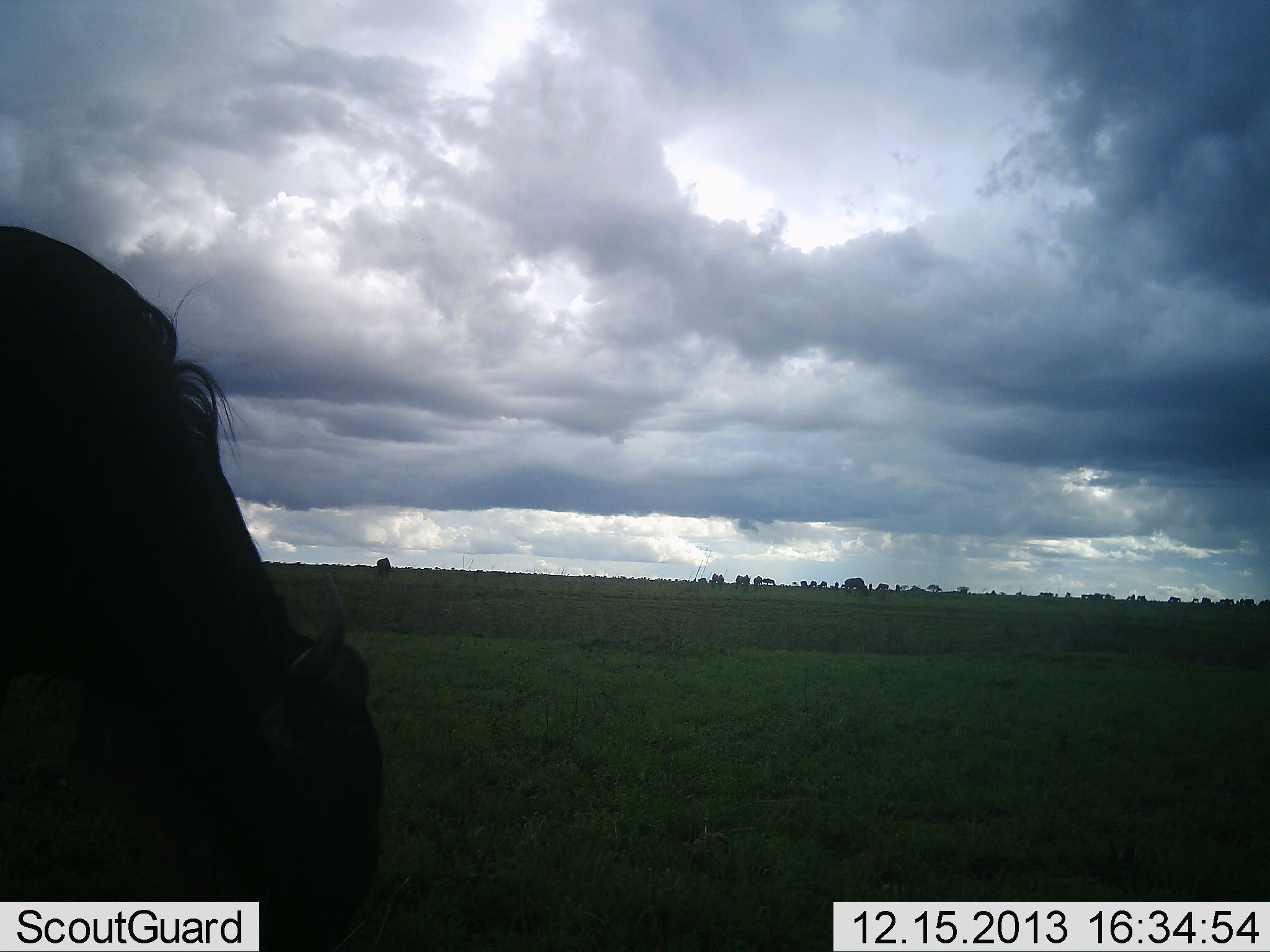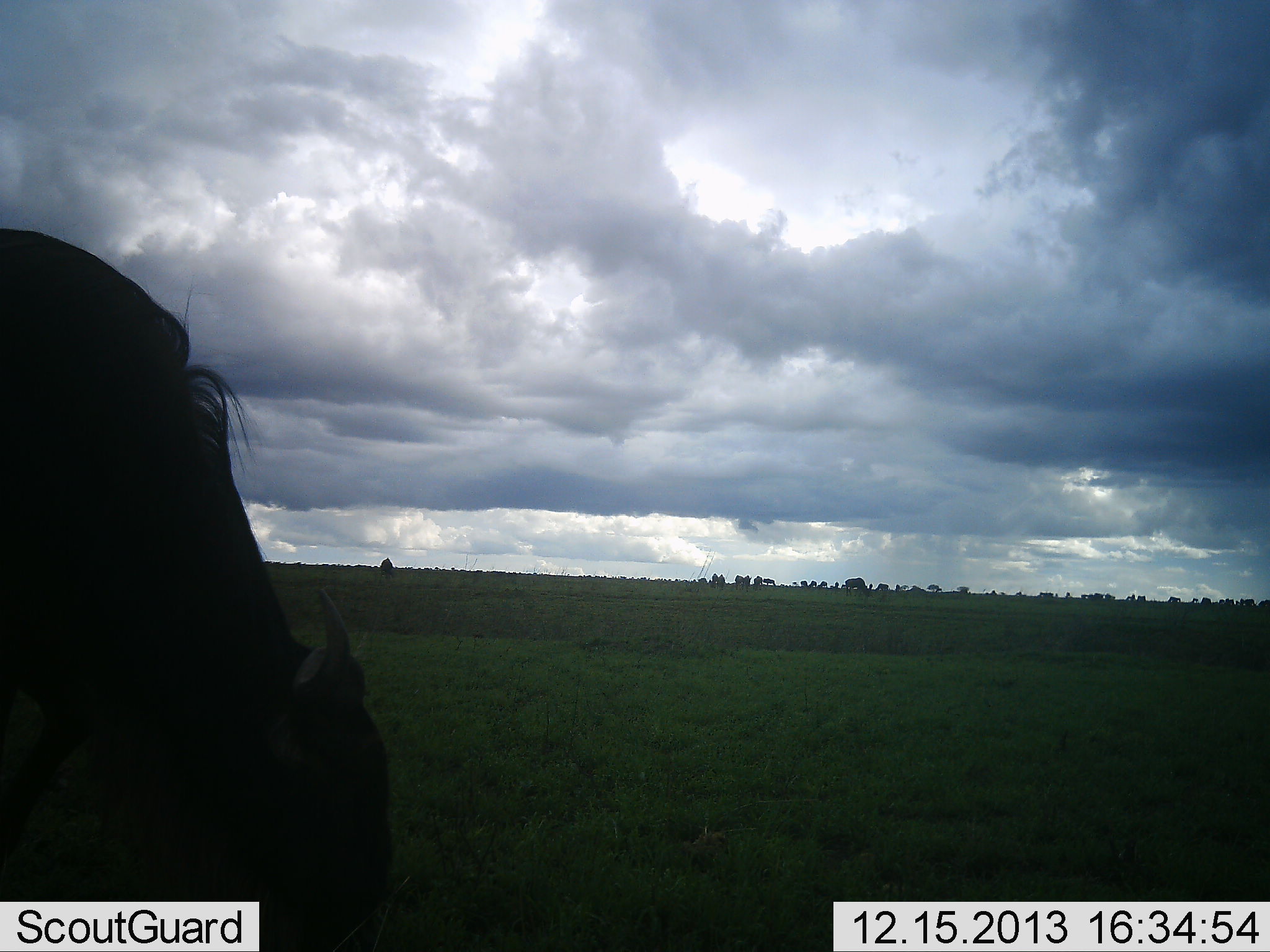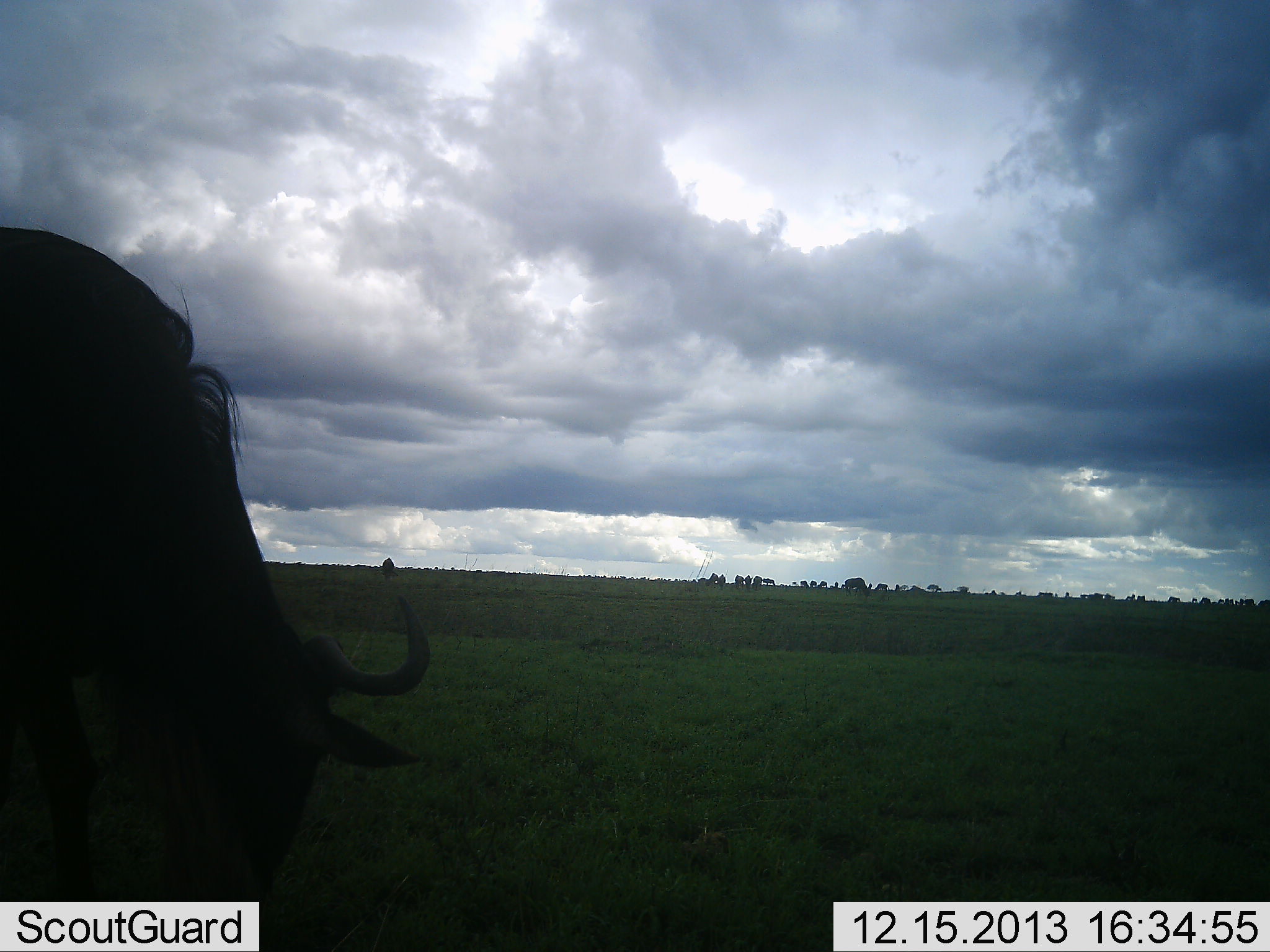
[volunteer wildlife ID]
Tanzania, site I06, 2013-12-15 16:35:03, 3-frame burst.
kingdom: Animalia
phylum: Chordata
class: Mammalia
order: Artiodactyla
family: Bovidae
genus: Connochaetes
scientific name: Connochaetes taurinus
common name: blue wildebeest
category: wildebeest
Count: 1.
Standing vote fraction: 20%.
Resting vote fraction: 0%.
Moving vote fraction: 0%.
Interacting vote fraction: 0%.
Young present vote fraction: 0%.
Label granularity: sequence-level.